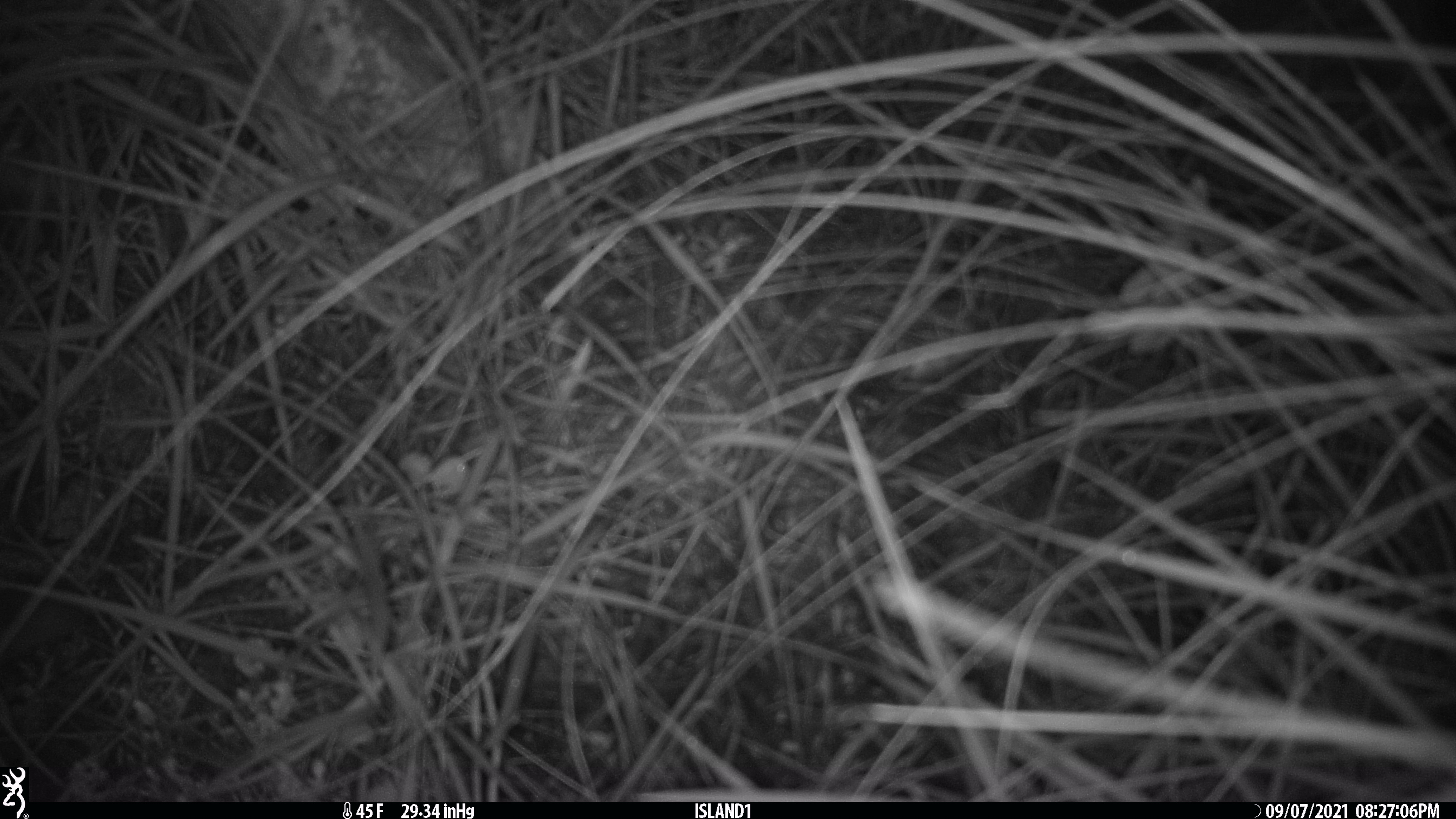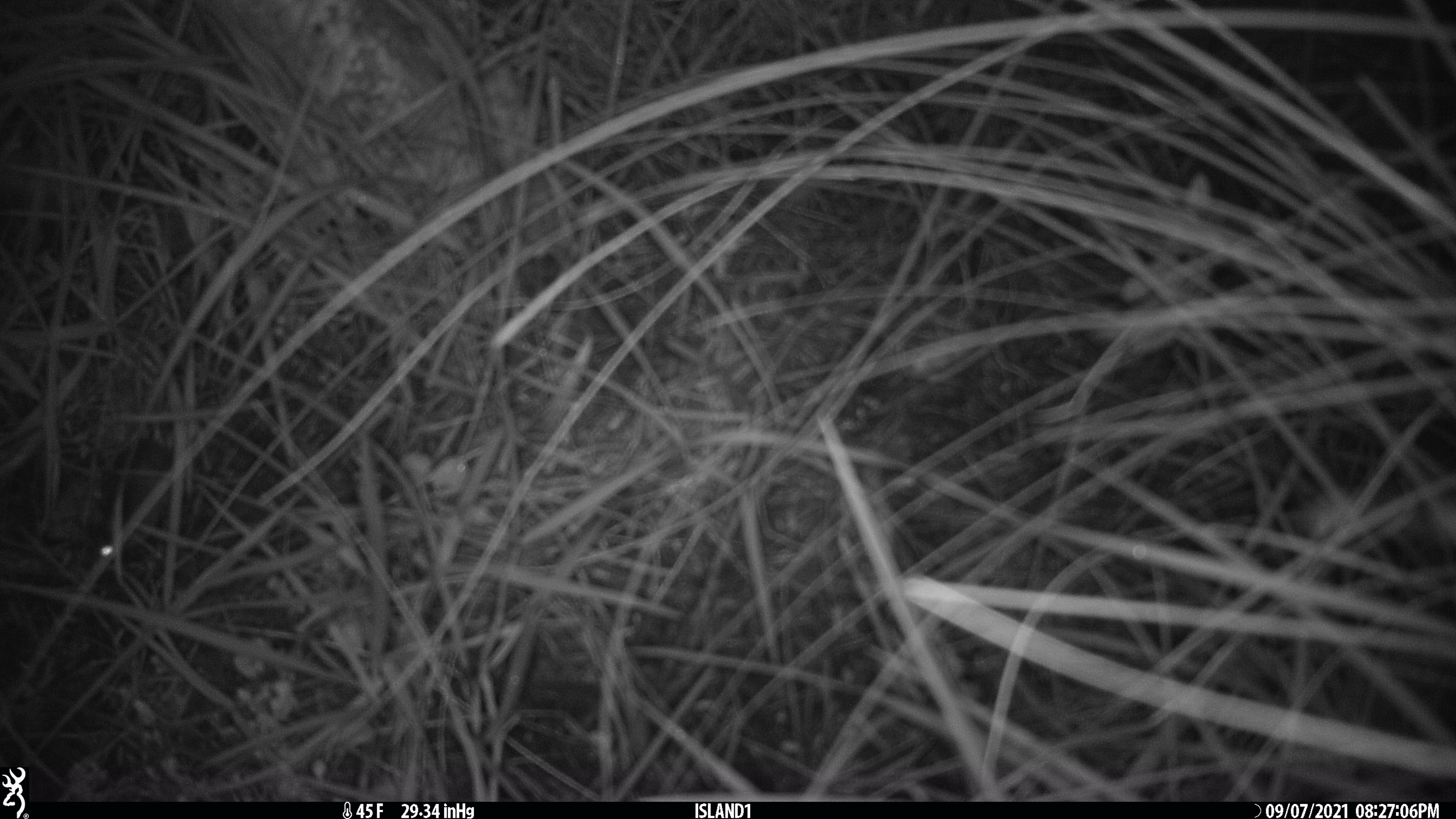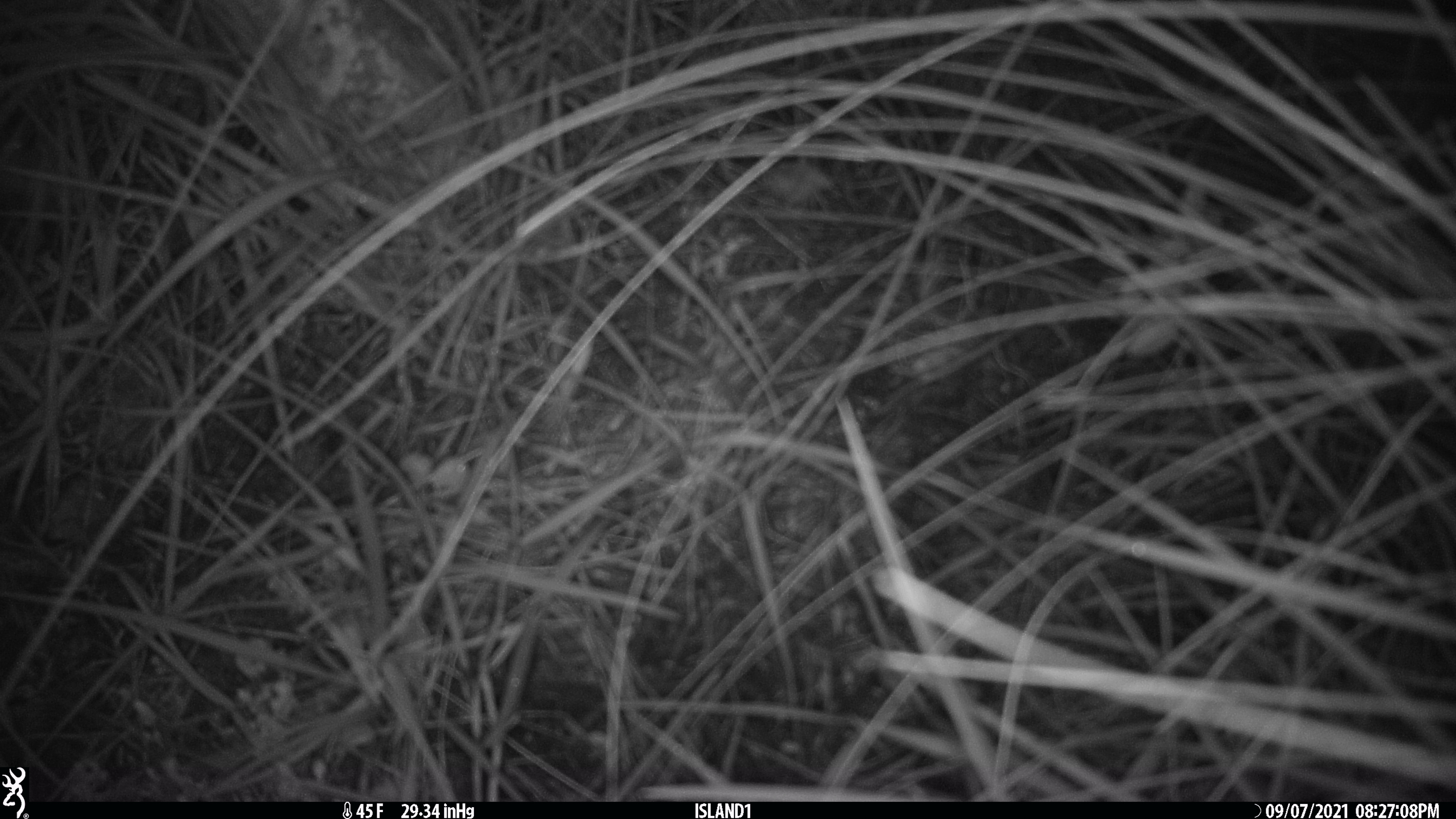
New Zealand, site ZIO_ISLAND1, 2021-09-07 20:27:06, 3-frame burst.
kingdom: Animalia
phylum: Chordata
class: Mammalia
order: Rodentia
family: Muridae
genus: Mus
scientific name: Mus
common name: mouse